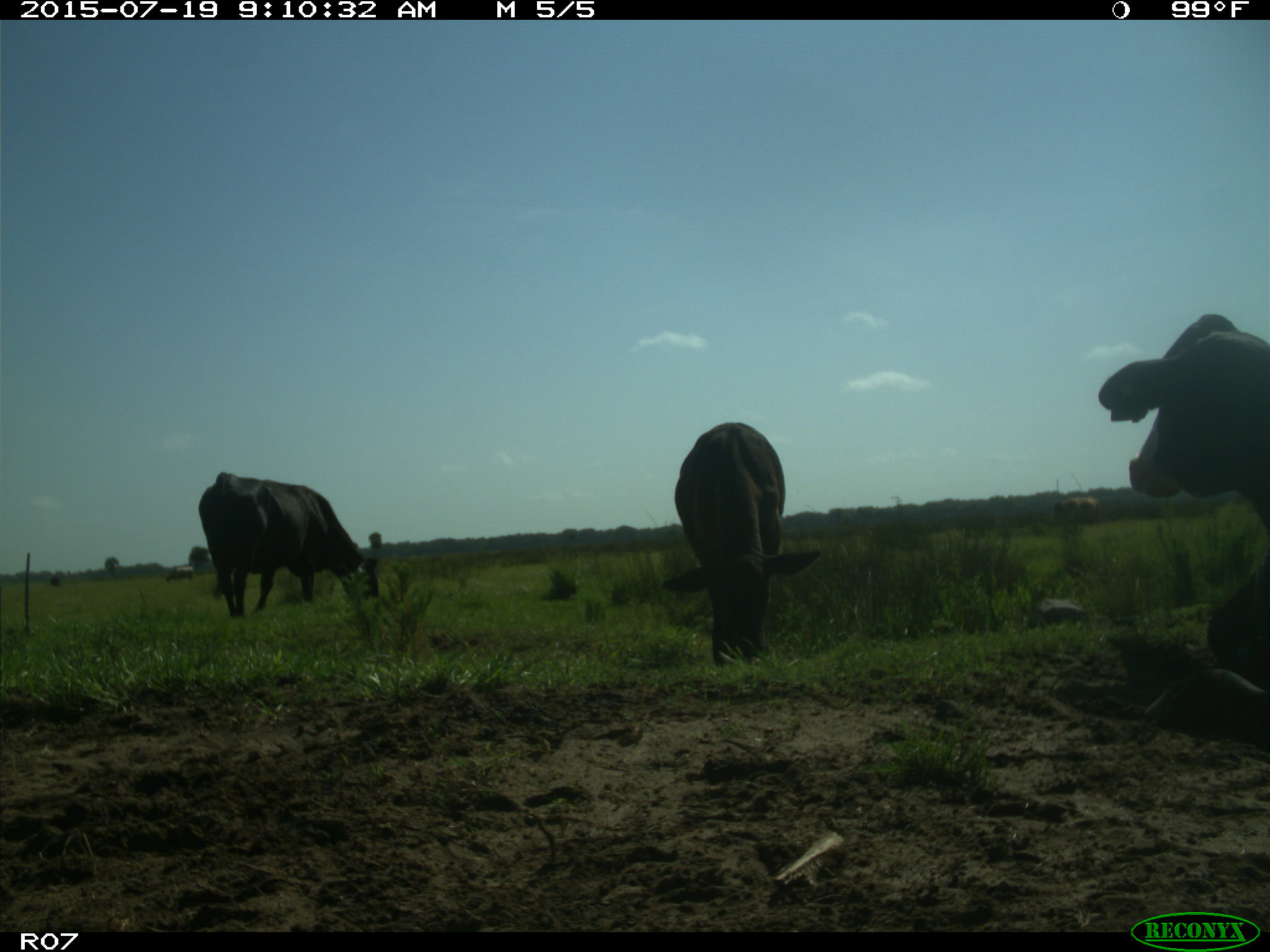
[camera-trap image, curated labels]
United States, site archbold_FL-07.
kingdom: Animalia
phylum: Chordata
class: Mammalia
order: Artiodactyla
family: Bovidae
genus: Bos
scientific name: Bos taurus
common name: domestic cow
Bos taurus (domestic cow).